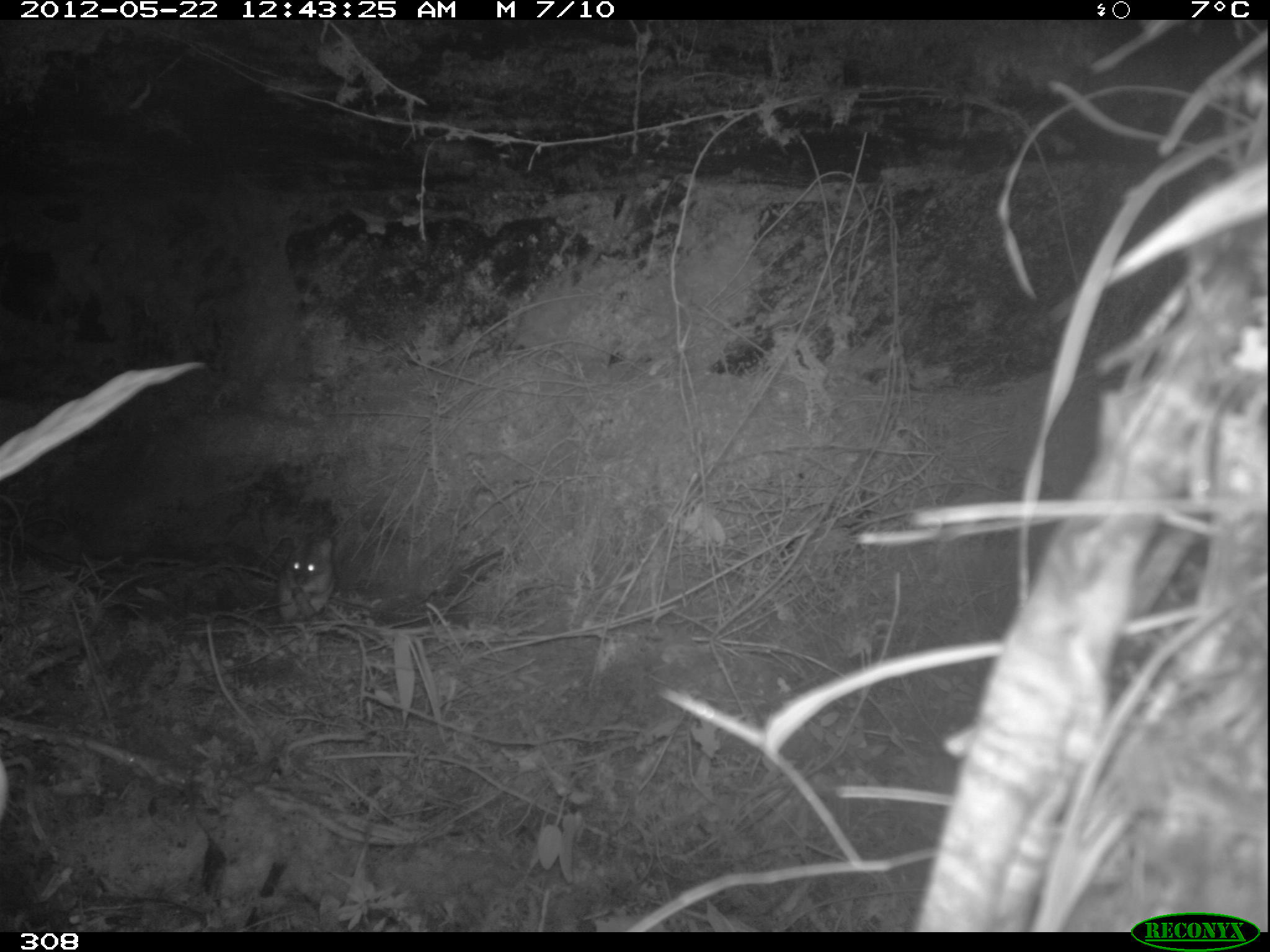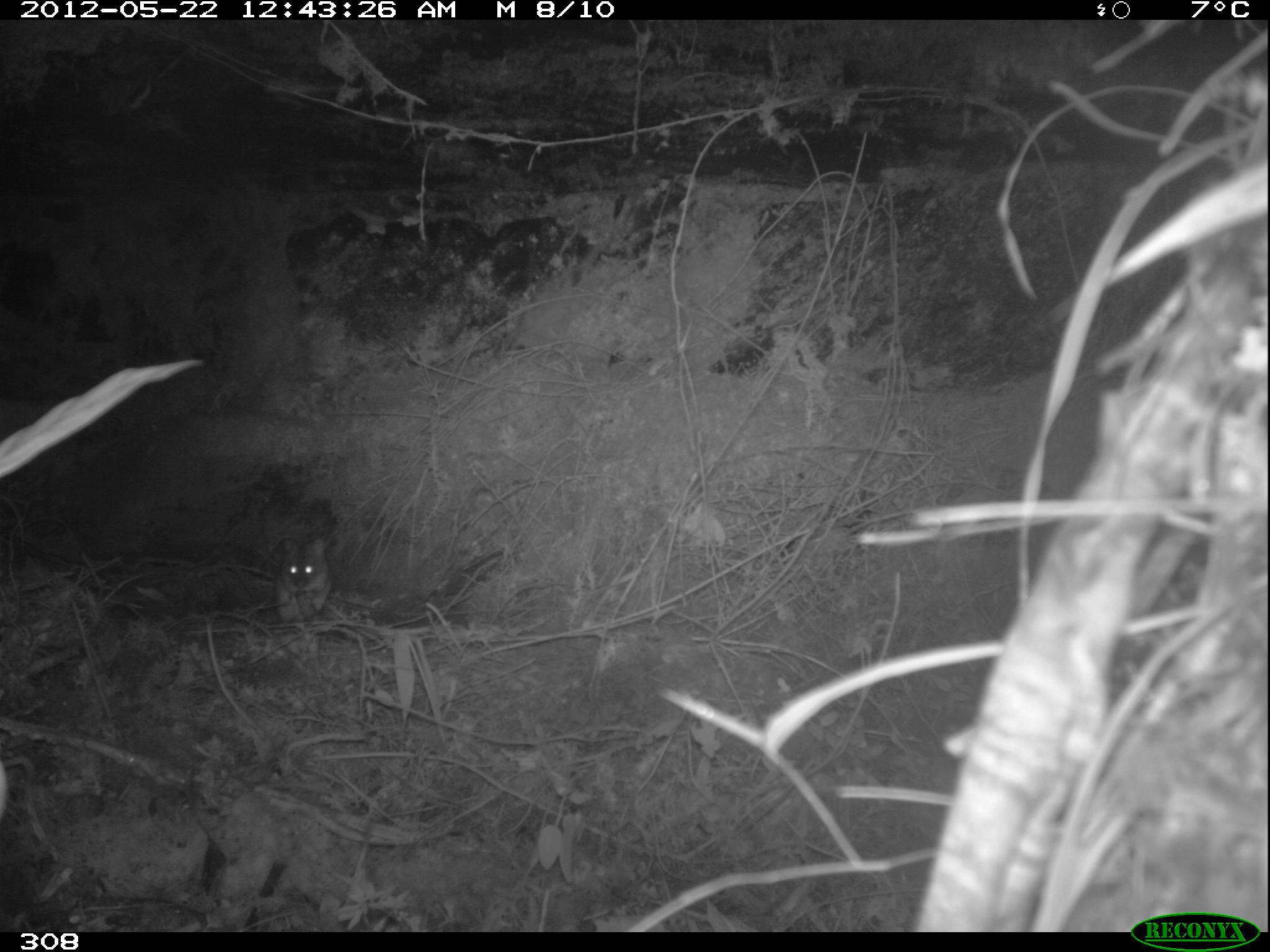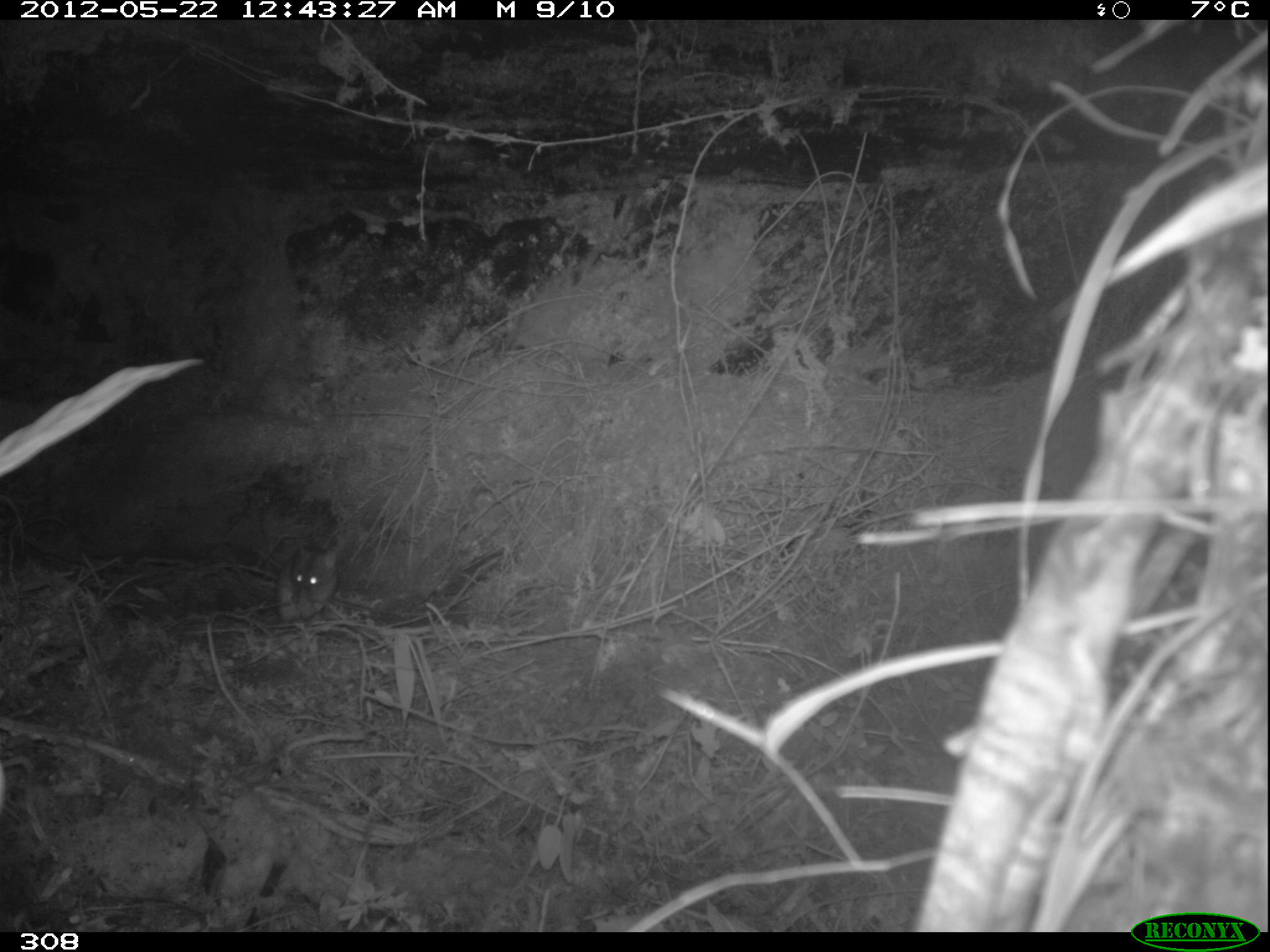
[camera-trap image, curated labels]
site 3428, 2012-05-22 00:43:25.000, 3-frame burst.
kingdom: Animalia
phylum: Chordata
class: Mammalia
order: Rodentia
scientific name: Rodentia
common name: rodents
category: unknown rodent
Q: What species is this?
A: Unknown rodent (rodents) (Rodentia).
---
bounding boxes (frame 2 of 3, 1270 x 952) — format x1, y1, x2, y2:
unknown rodent: 190, 534, 331, 623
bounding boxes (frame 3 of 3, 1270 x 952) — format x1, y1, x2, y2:
unknown rodent: 194, 547, 337, 623